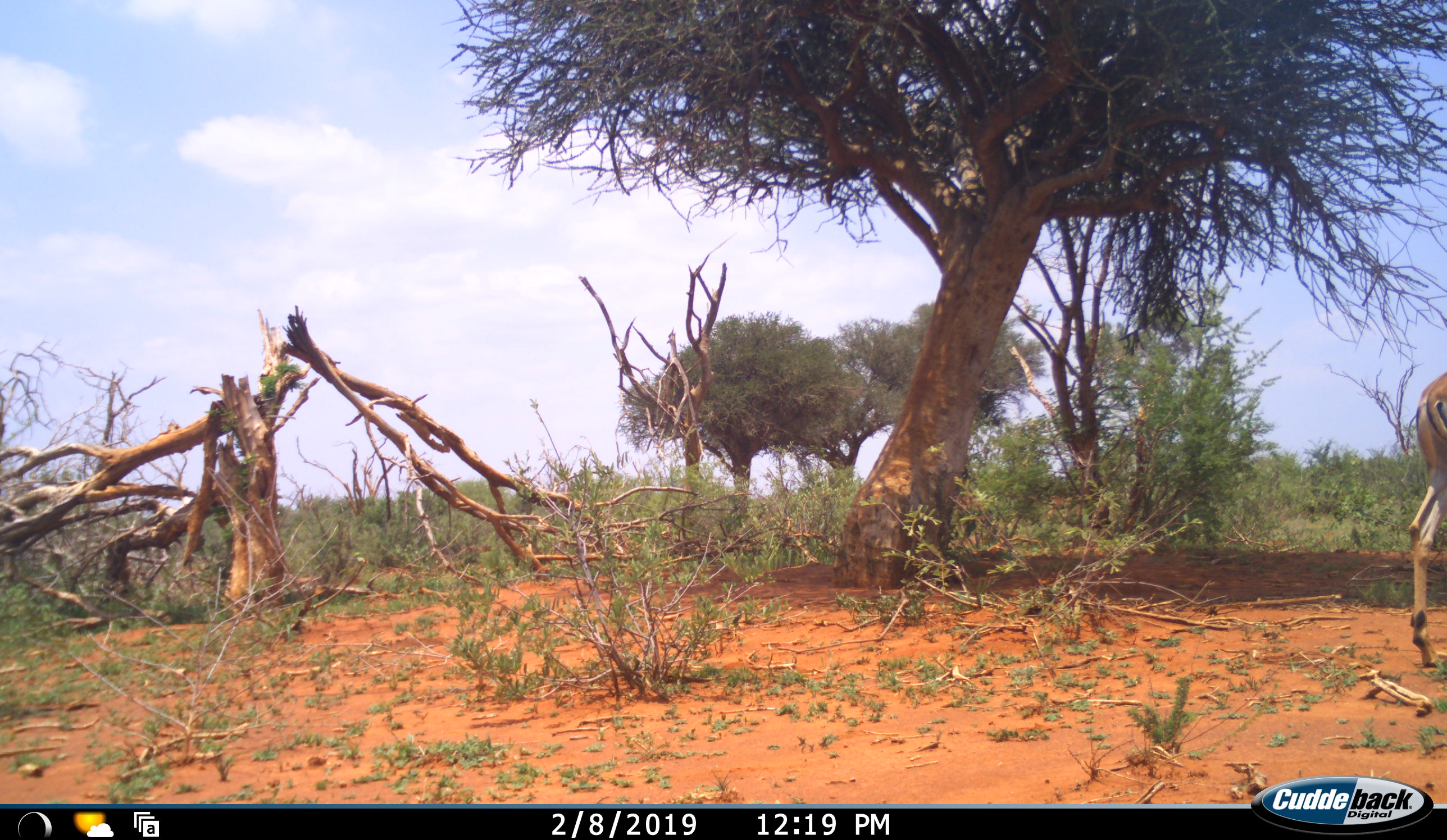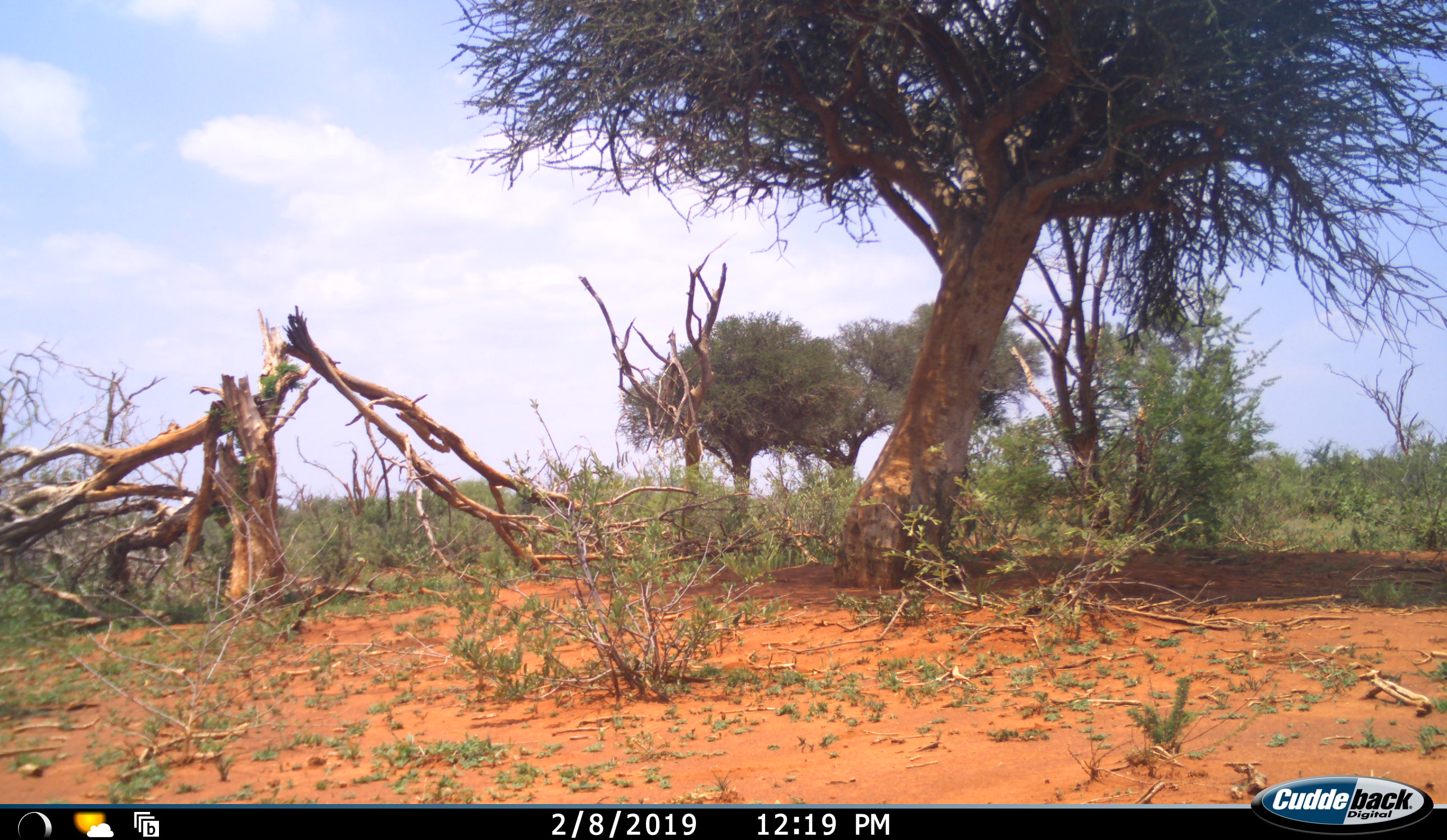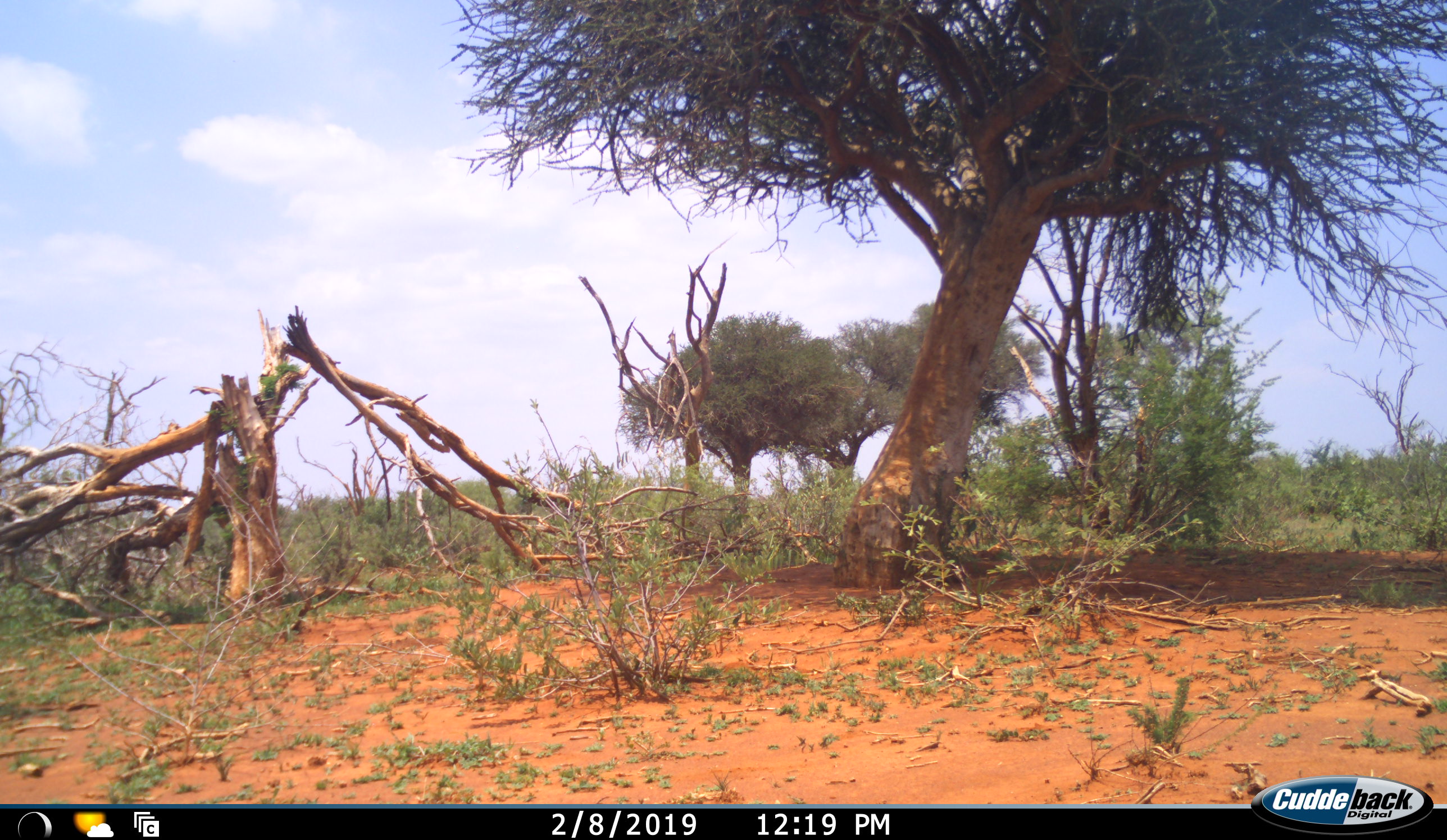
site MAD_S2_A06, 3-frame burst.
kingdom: Animalia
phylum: Chordata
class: Mammalia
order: Artiodactyla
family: Bovidae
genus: Aepyceros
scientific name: Aepyceros melampus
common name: impala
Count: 1.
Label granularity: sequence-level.